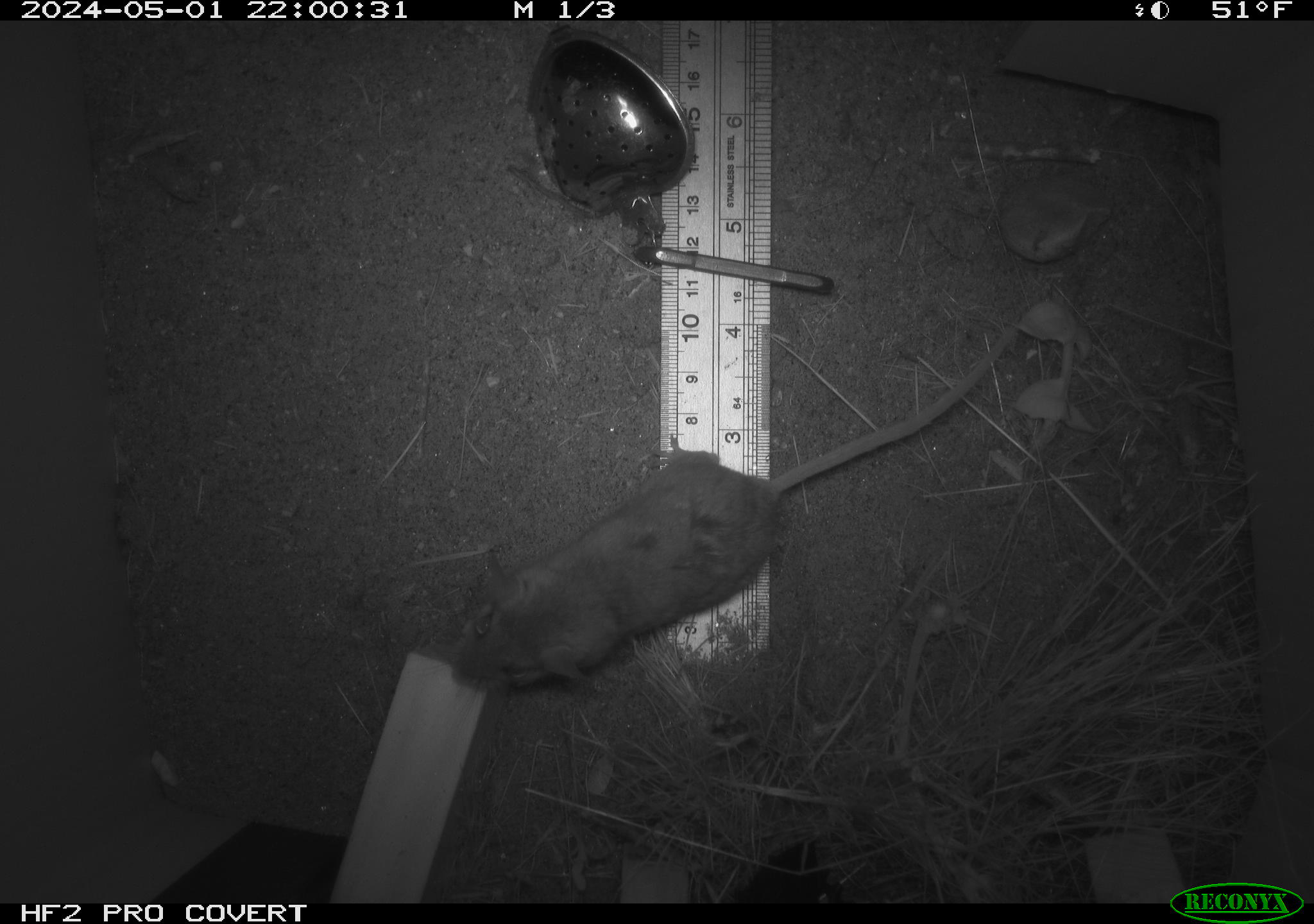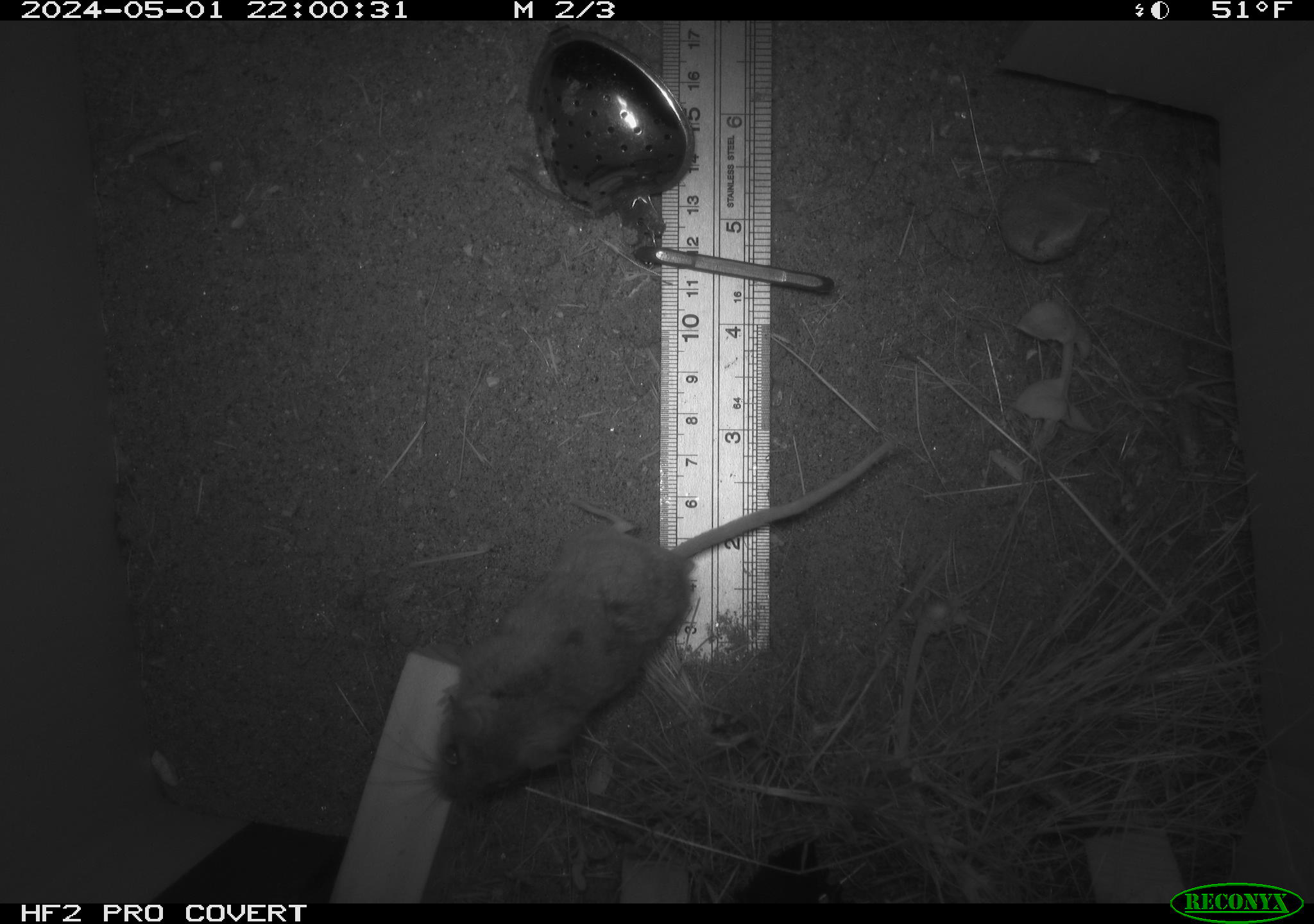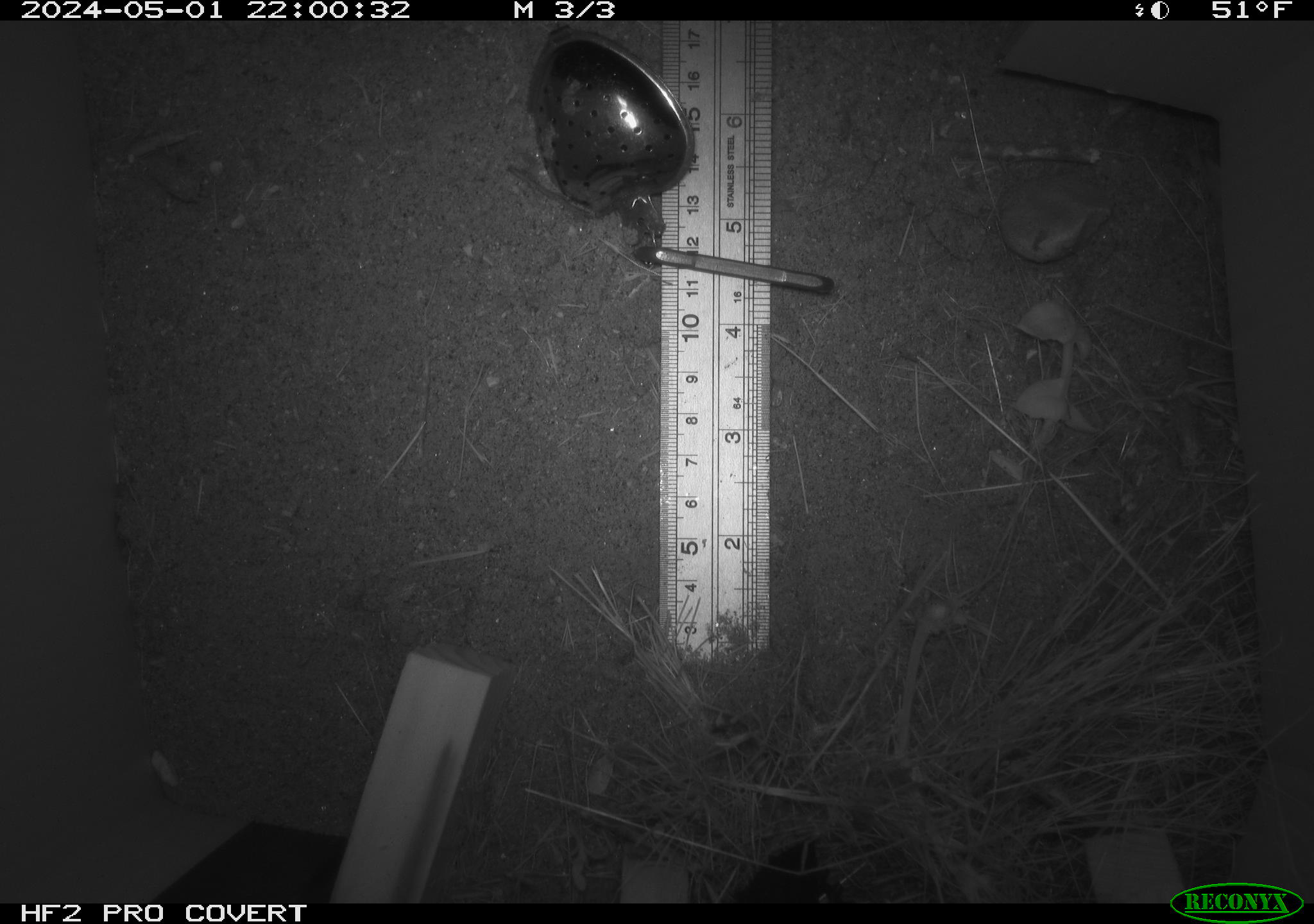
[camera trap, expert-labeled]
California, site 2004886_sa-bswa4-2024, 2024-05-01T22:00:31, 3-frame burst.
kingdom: Animalia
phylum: Chordata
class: Mammalia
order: Rodentia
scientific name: Rodentia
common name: mouse species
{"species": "mouse species (Rodentia)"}